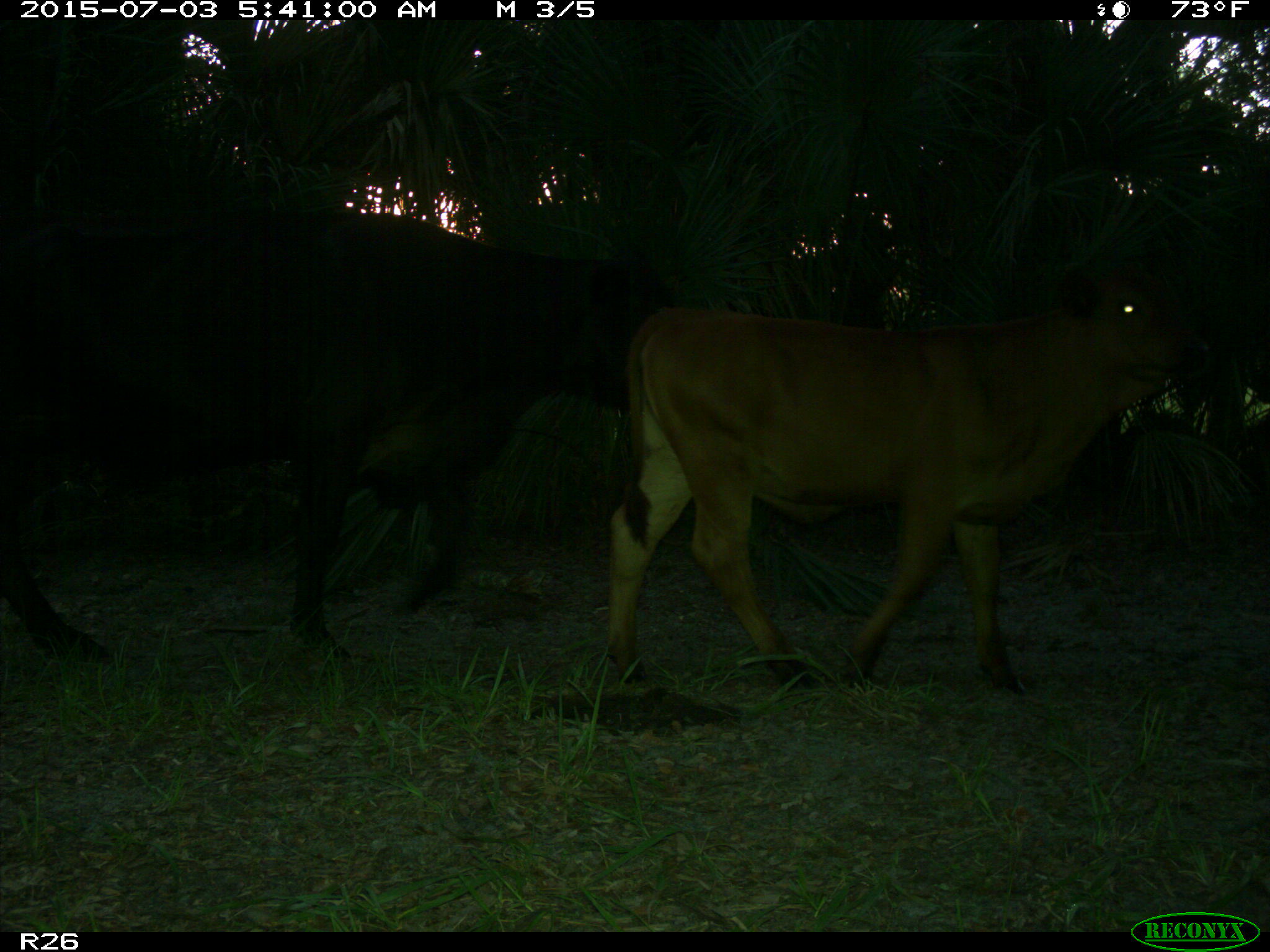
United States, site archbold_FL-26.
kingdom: Animalia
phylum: Chordata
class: Mammalia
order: Artiodactyla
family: Bovidae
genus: Bos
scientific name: Bos taurus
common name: domestic cow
Bos taurus (domestic cow).